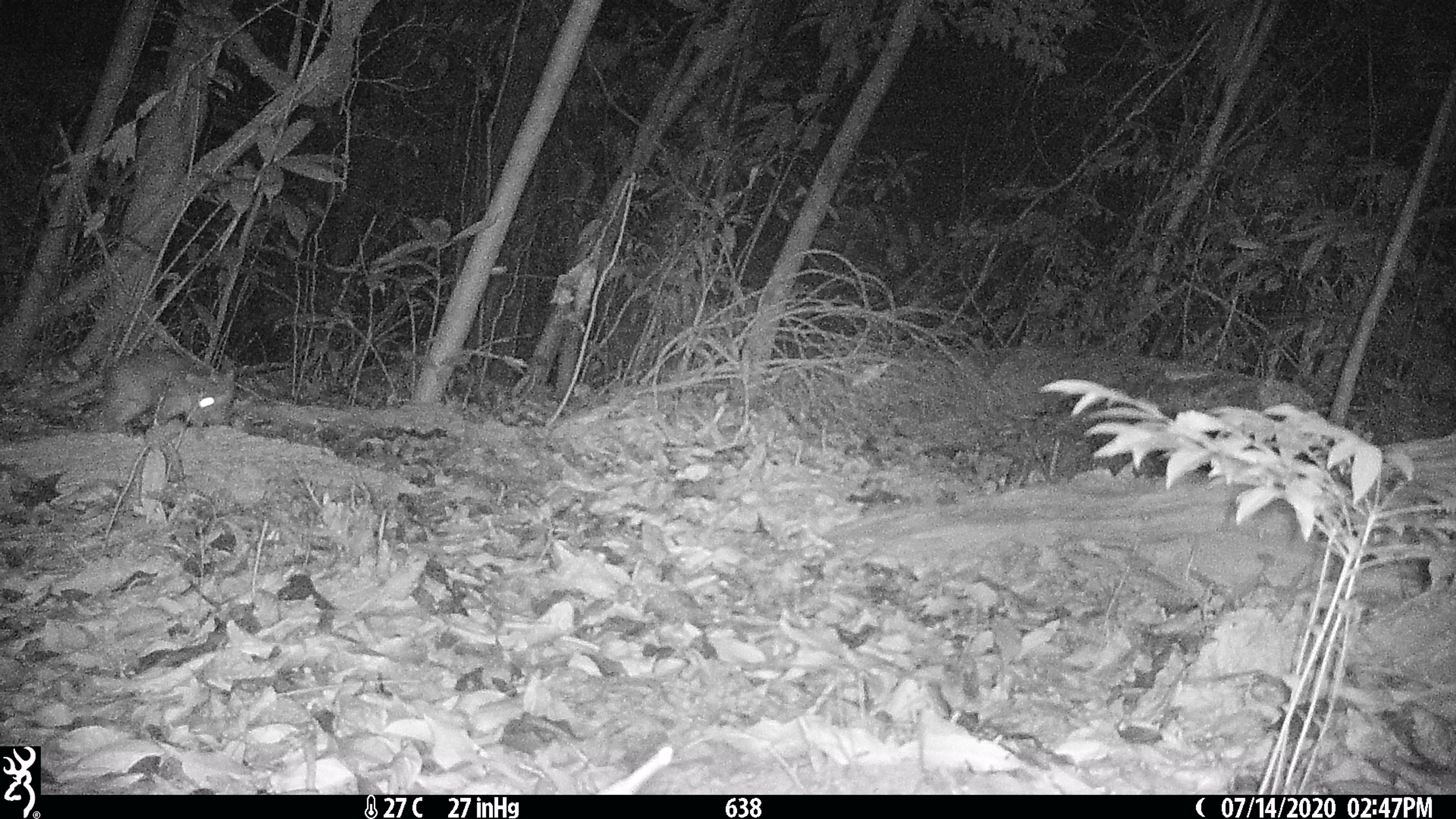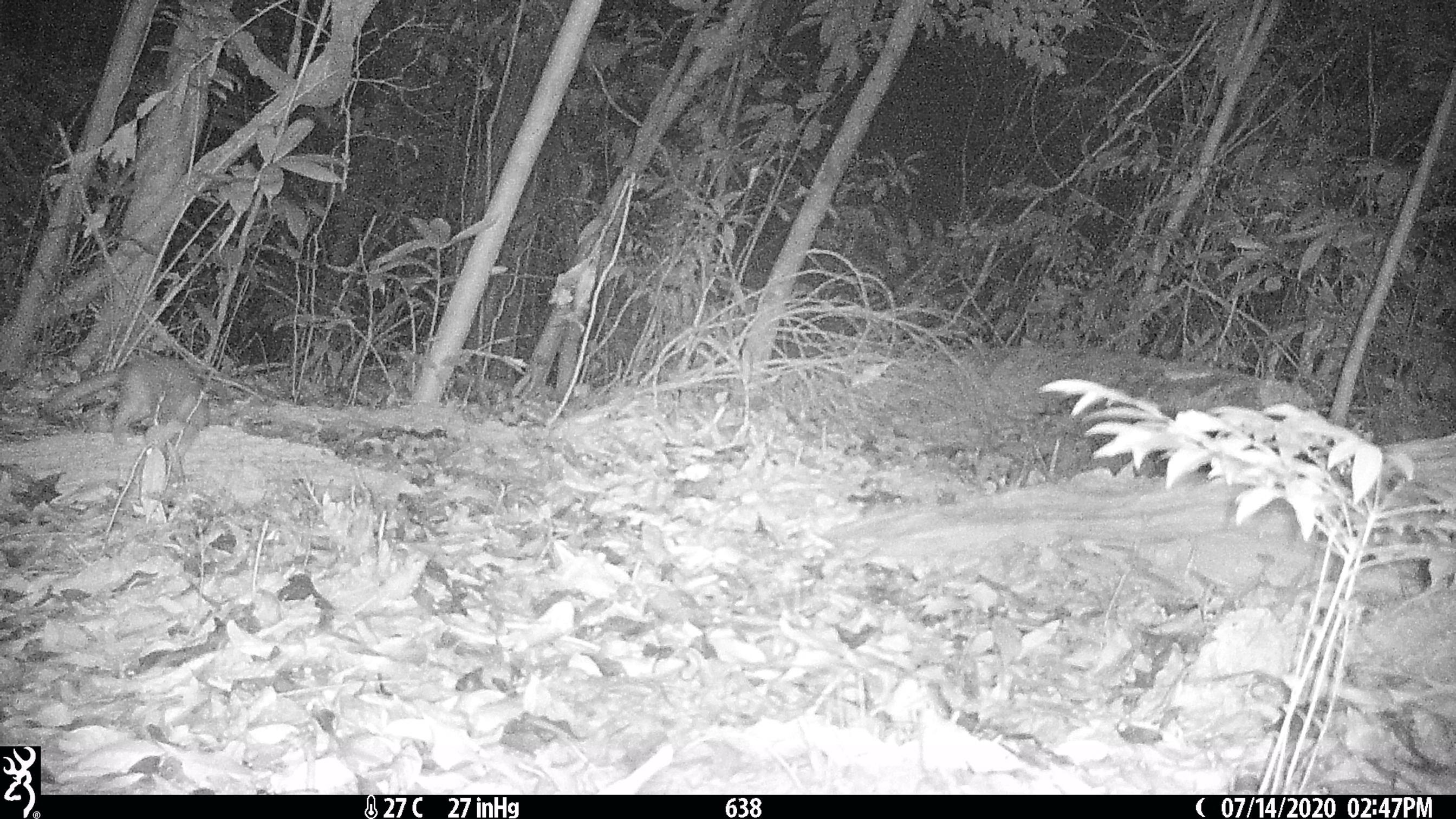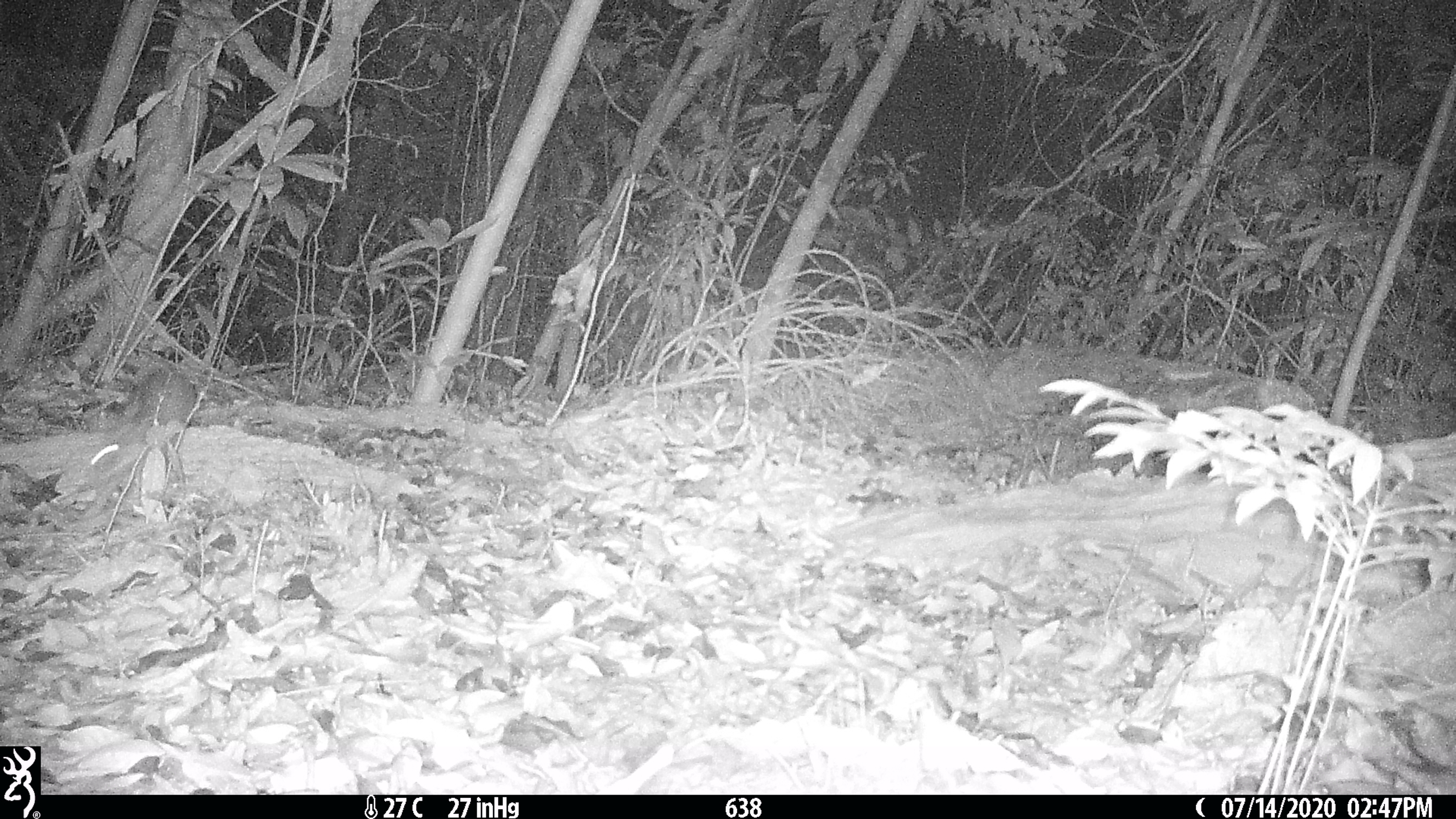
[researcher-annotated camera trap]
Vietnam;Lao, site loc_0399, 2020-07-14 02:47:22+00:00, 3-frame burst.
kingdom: Animalia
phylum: Chordata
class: Mammalia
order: Carnivora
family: Mustelidae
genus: Melogale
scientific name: Melogale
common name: ferret badger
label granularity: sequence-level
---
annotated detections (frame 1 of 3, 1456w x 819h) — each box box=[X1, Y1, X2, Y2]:
ferret badger: box=[31, 349, 235, 431]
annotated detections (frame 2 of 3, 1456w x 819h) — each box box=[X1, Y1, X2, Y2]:
ferret badger: box=[39, 355, 209, 446]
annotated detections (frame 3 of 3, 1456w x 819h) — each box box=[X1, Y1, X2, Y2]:
ferret badger: box=[78, 368, 194, 517]